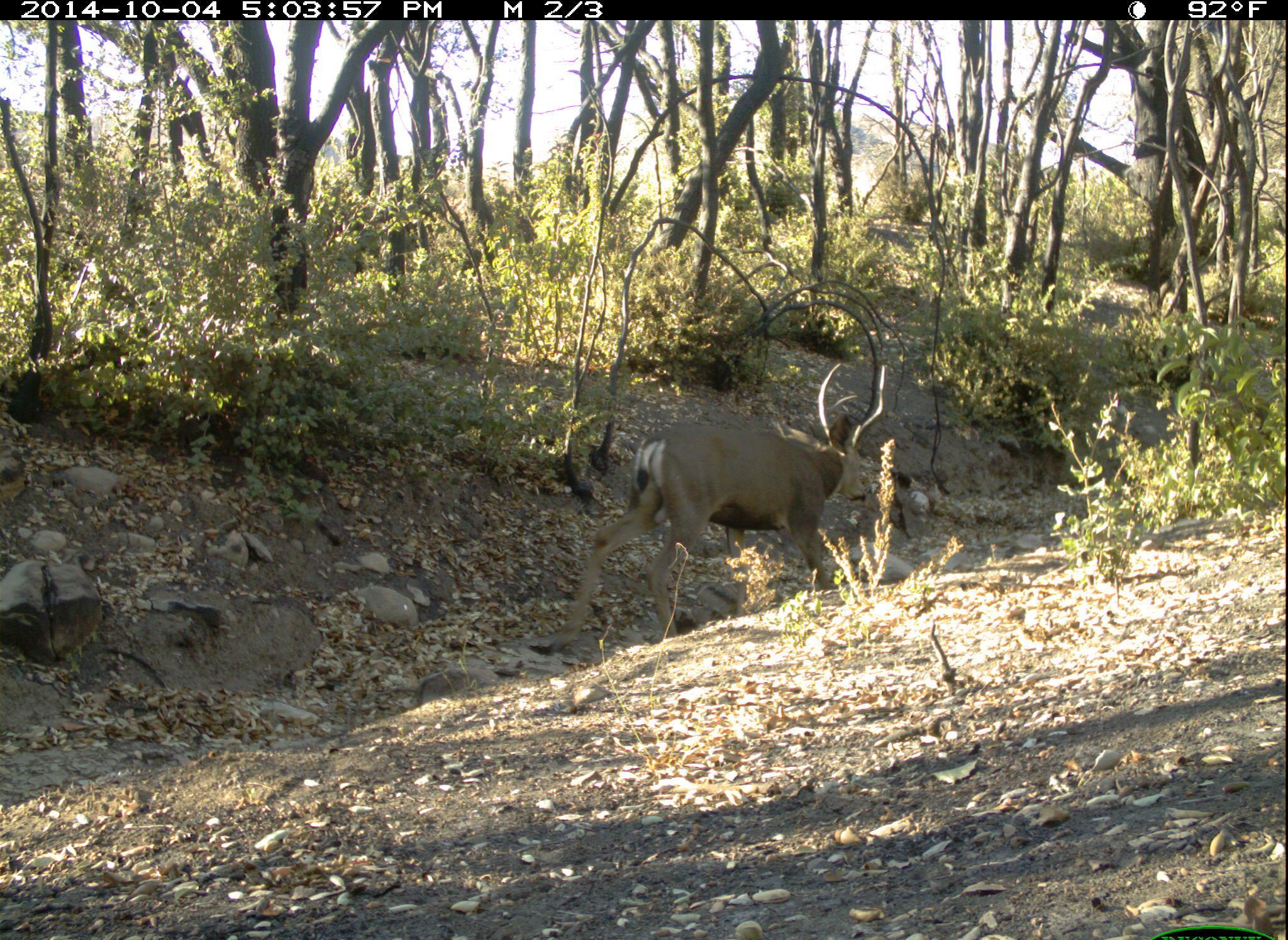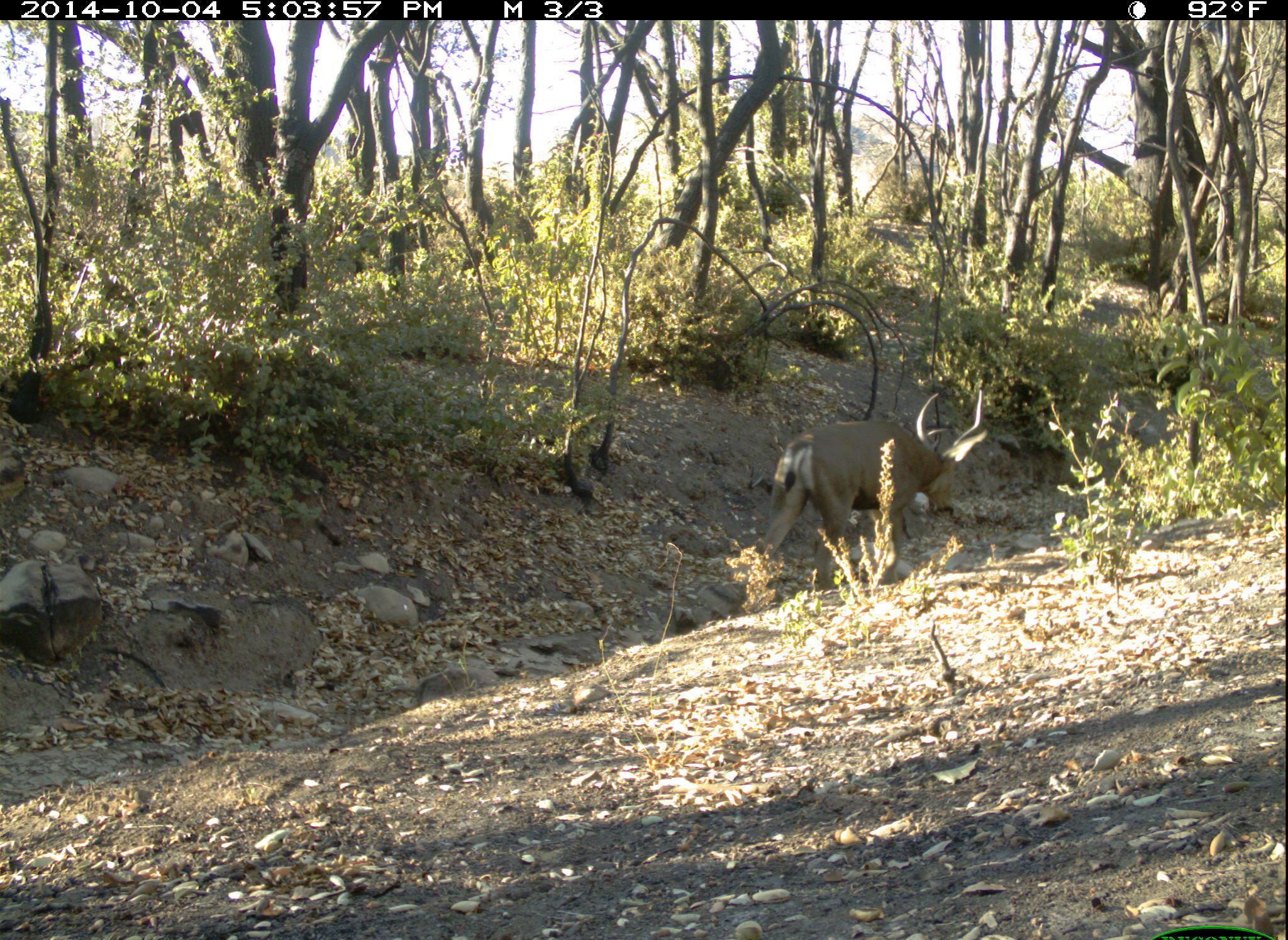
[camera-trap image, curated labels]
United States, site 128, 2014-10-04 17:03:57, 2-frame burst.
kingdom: Animalia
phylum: Chordata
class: Mammalia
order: Artiodactyla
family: Cervidae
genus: Odocoileus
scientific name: Odocoileus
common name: deer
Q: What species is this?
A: Deer (Odocoileus).